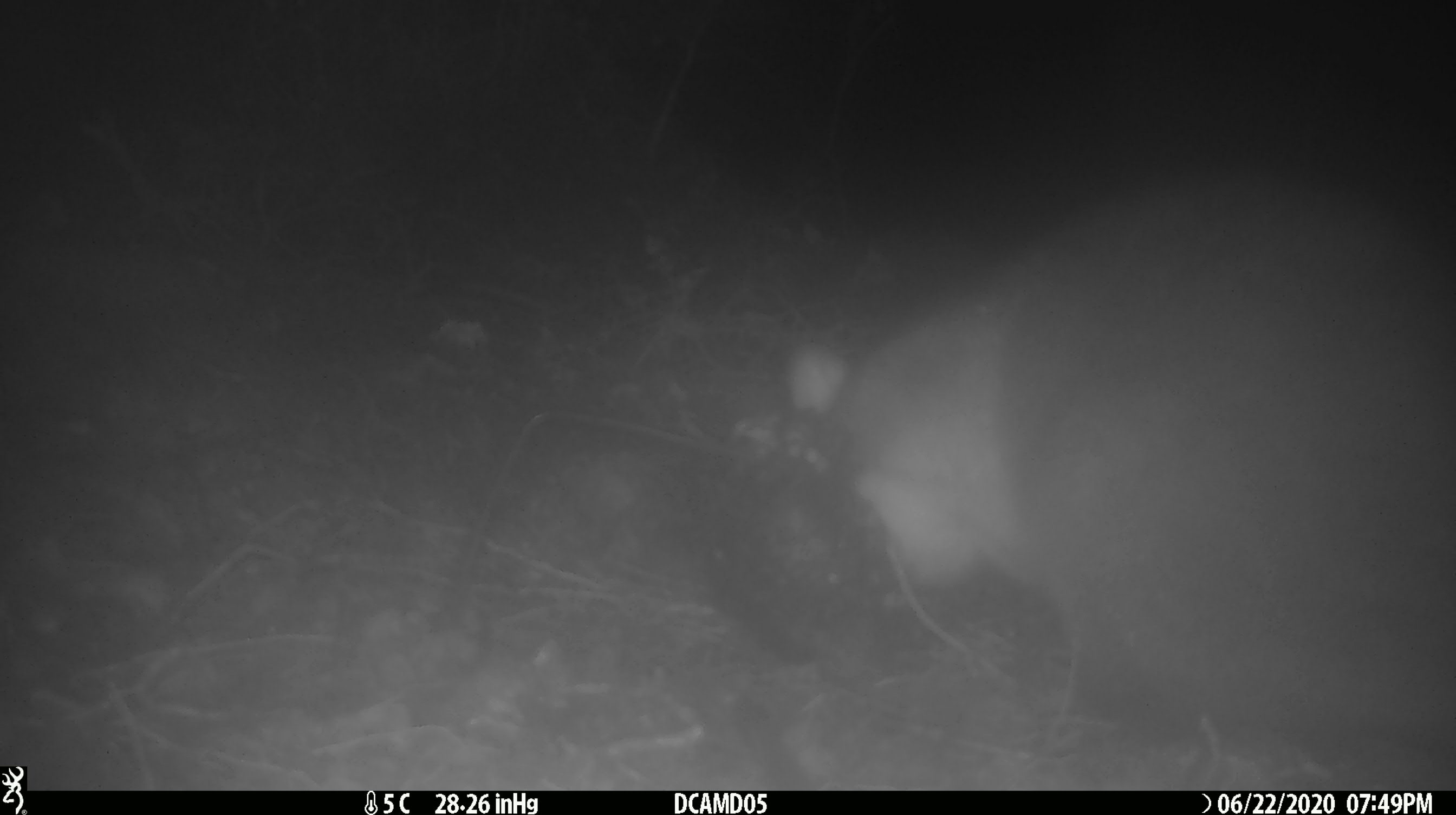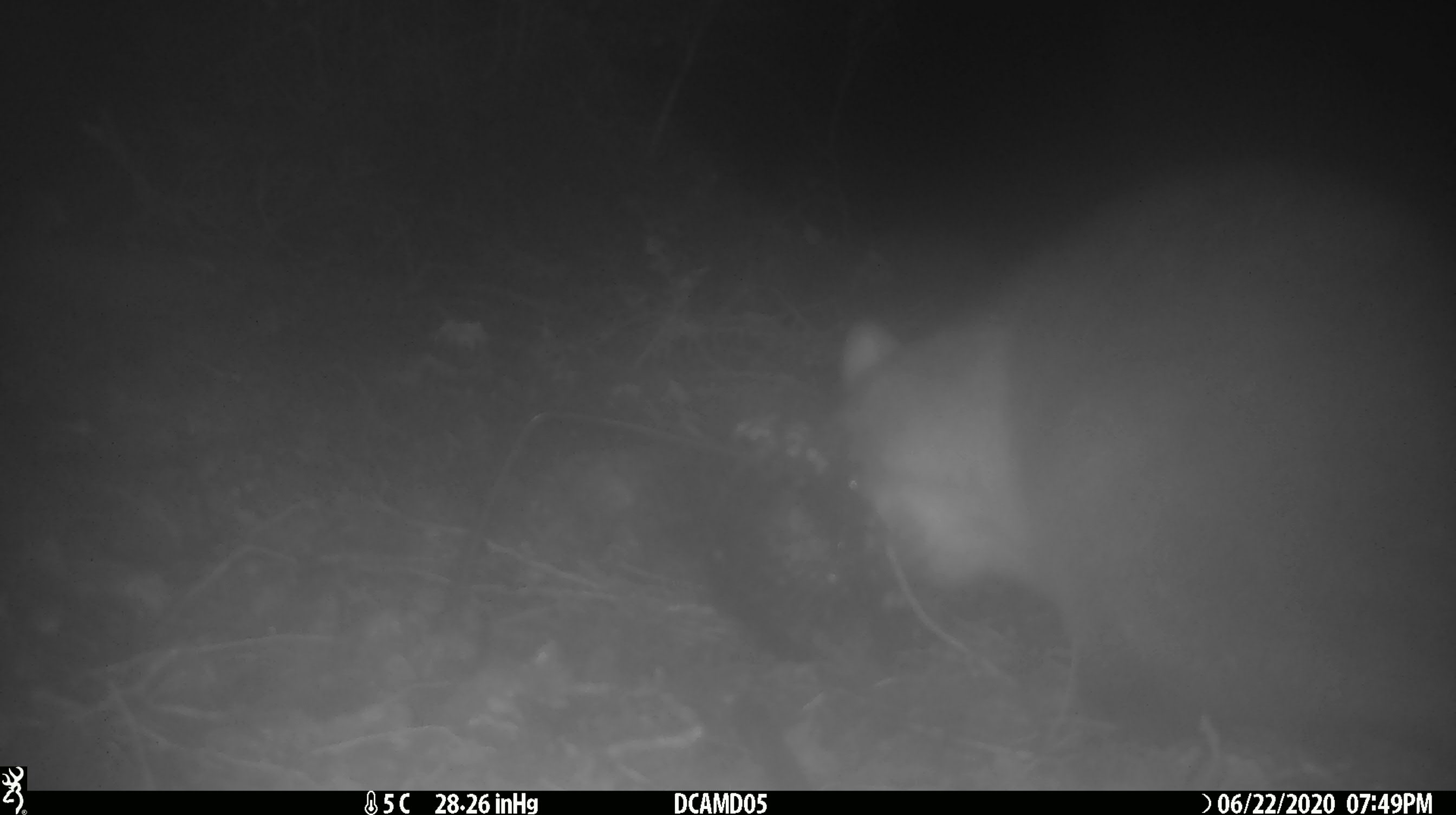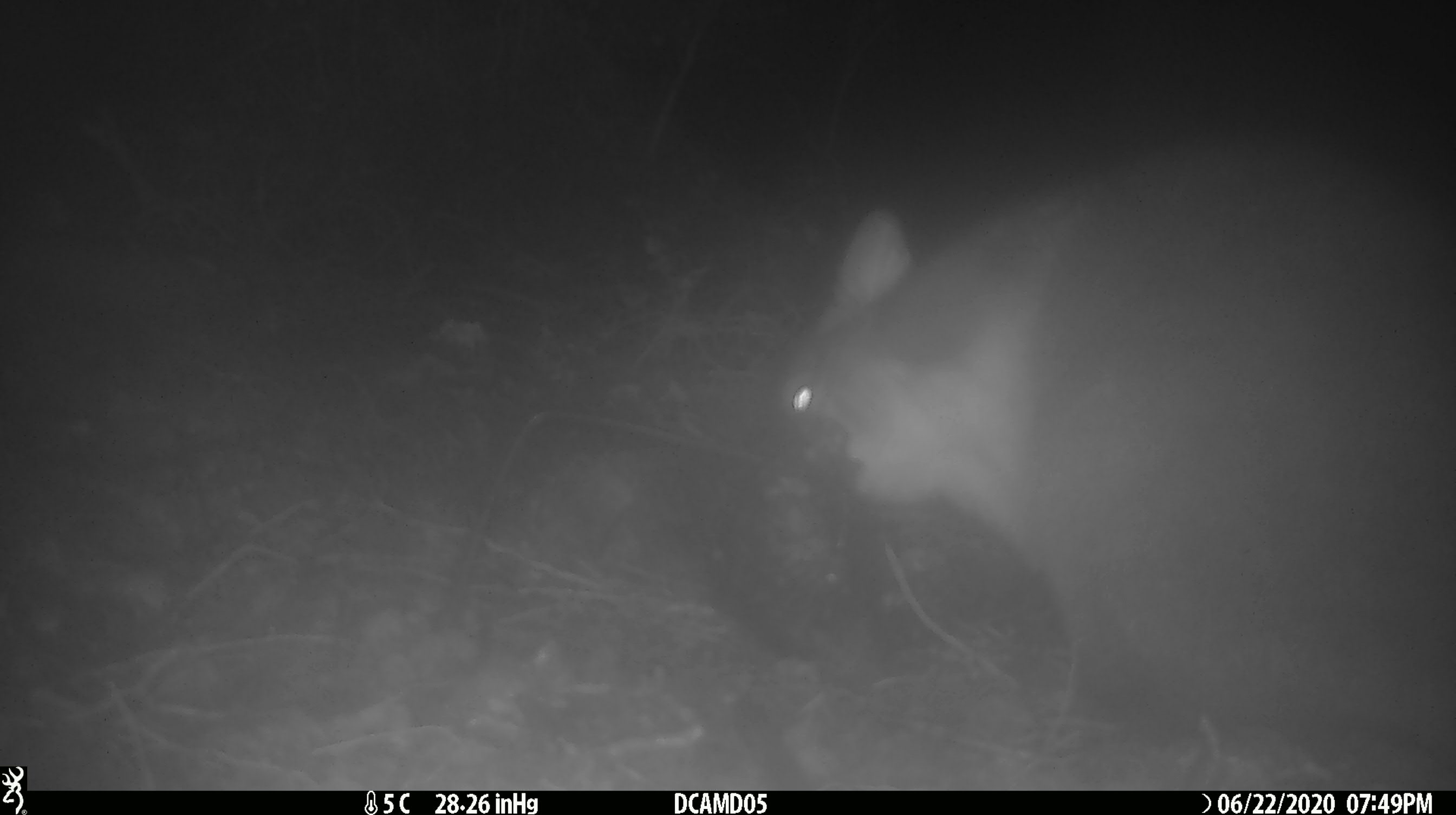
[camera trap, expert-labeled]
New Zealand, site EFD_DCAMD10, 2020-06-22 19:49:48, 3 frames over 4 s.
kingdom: Animalia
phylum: Chordata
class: Mammalia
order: Diprotodontia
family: Phalangeridae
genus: Trichosurus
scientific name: Trichosurus vulpecula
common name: common brushtail possum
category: possum